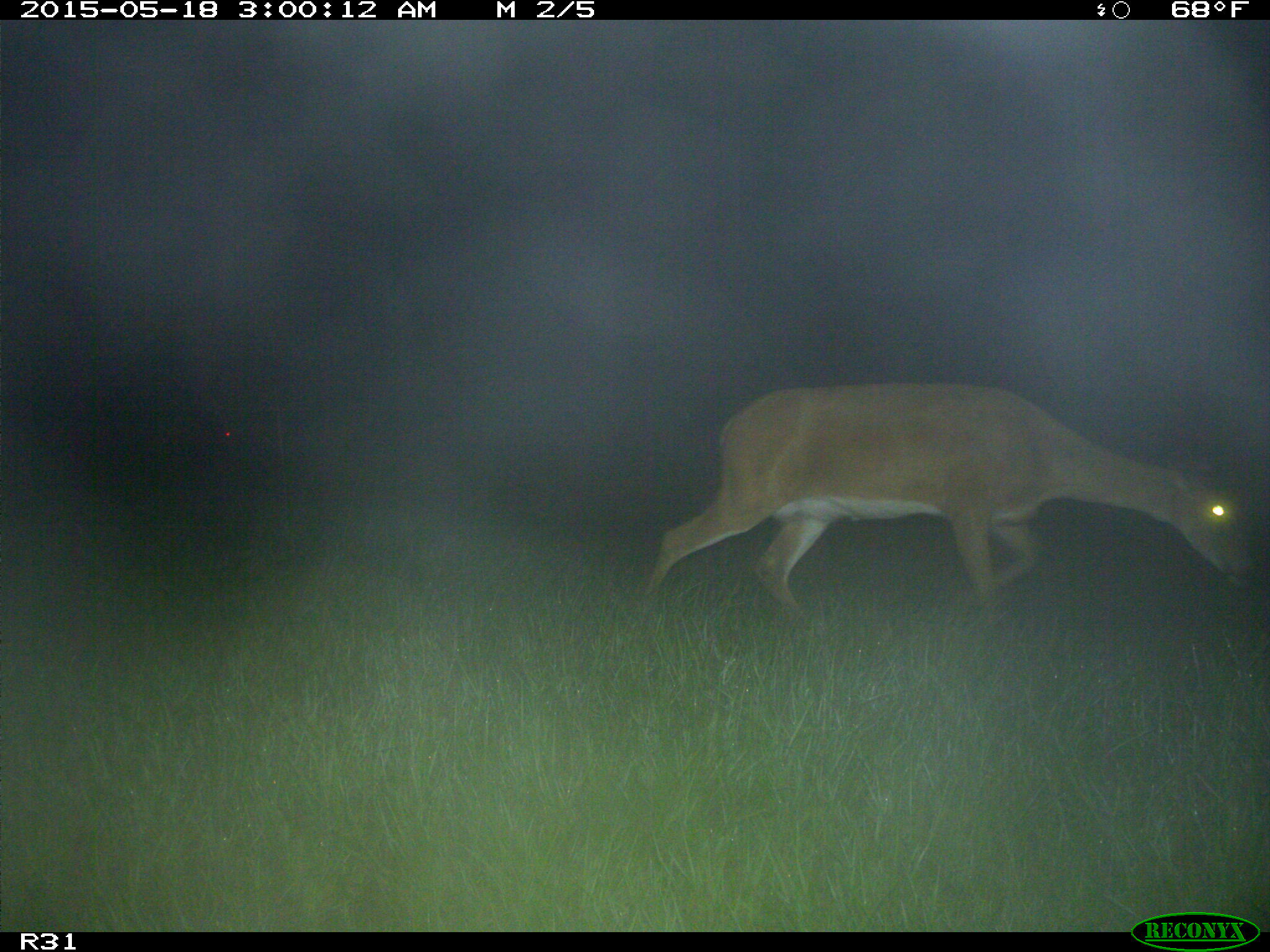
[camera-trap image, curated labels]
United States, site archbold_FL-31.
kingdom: Animalia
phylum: Chordata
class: Mammalia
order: Artiodactyla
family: Cervidae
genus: Odocoileus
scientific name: Odocoileus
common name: deer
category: unidentified deer